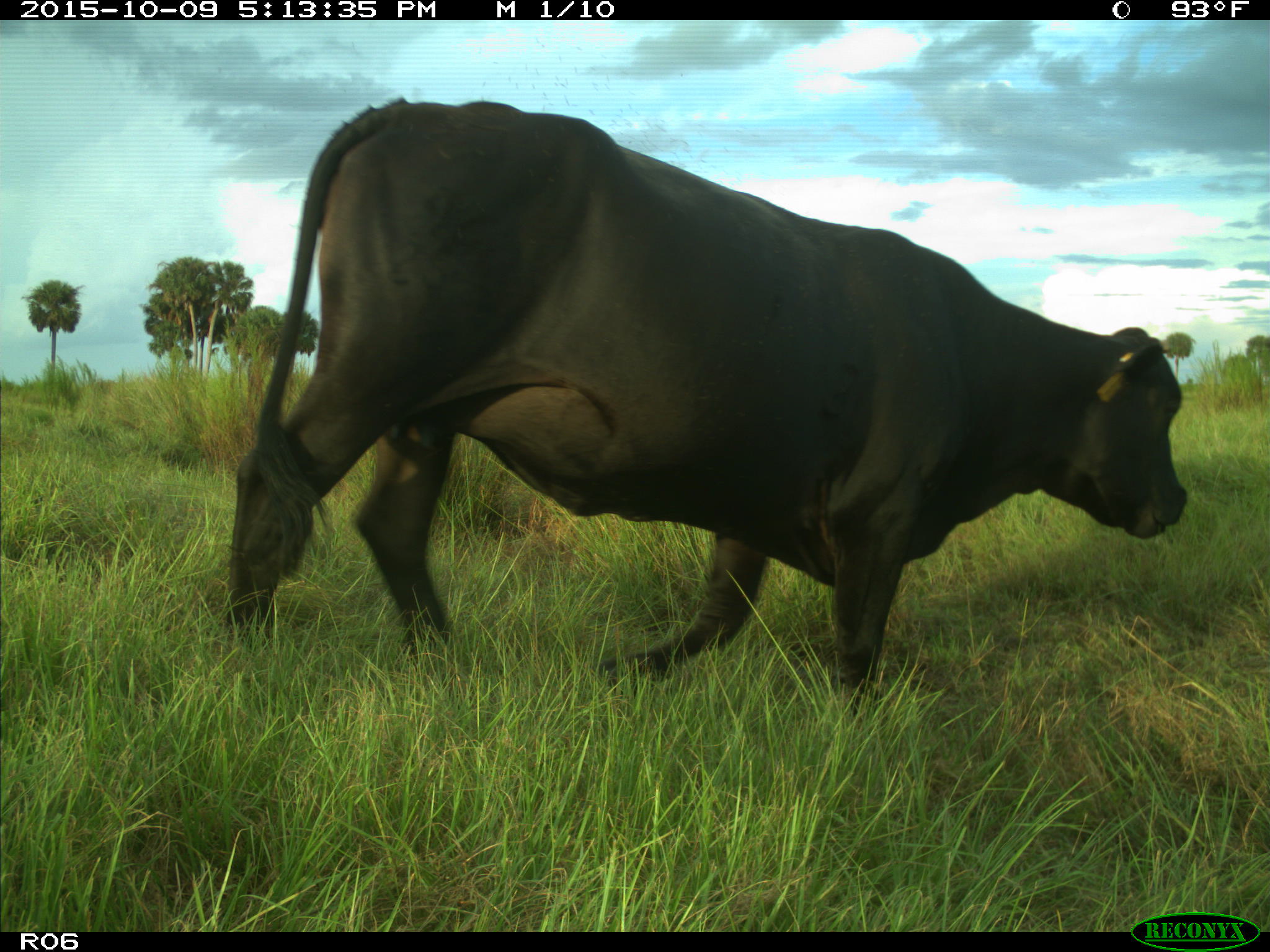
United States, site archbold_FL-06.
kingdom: Animalia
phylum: Chordata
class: Mammalia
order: Artiodactyla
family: Bovidae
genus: Bos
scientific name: Bos taurus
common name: domestic cow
Bos taurus (domestic cow).